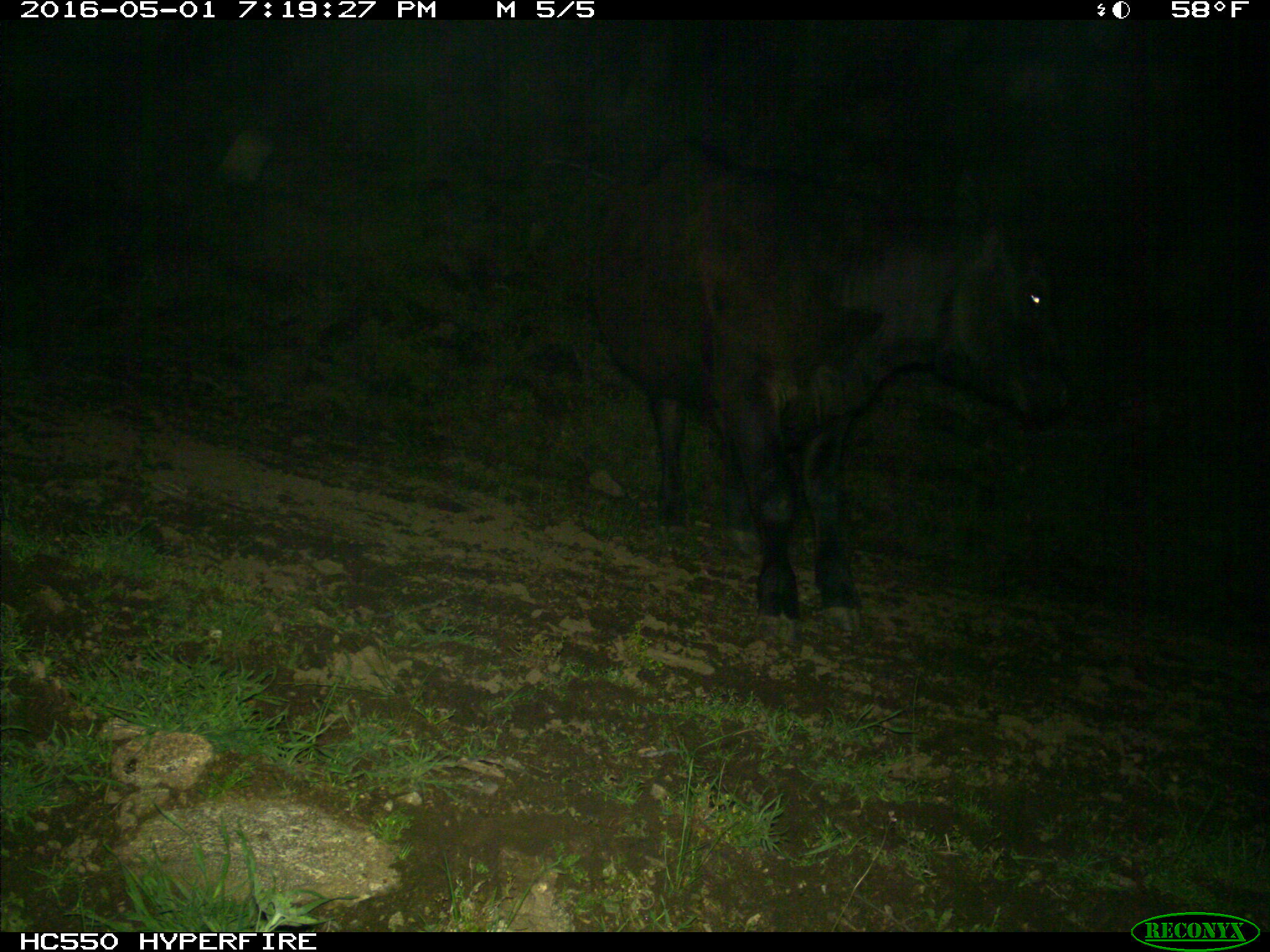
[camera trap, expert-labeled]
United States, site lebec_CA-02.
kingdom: Animalia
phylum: Chordata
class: Mammalia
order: Artiodactyla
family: Bovidae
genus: Bos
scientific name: Bos taurus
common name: domestic cow